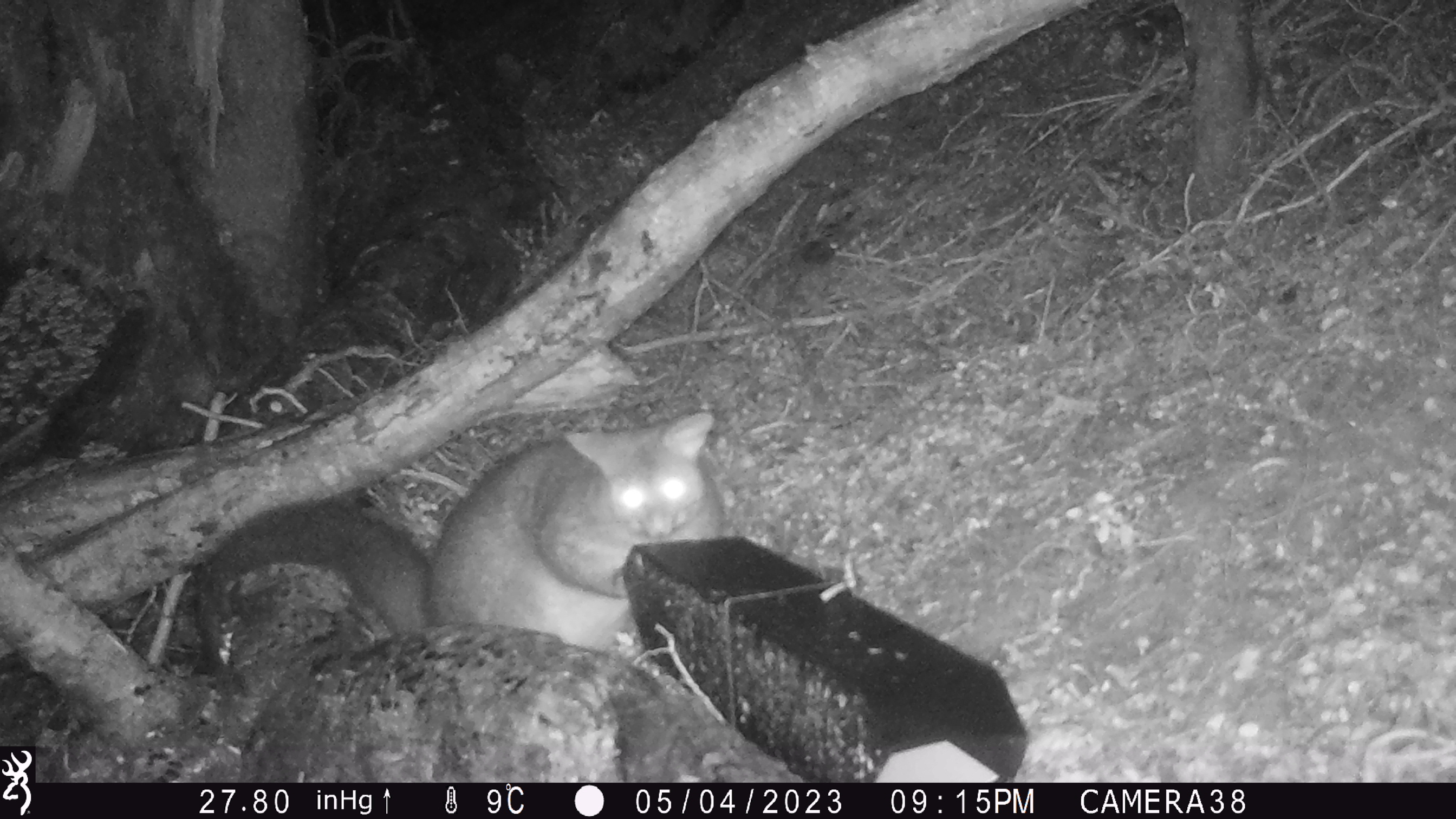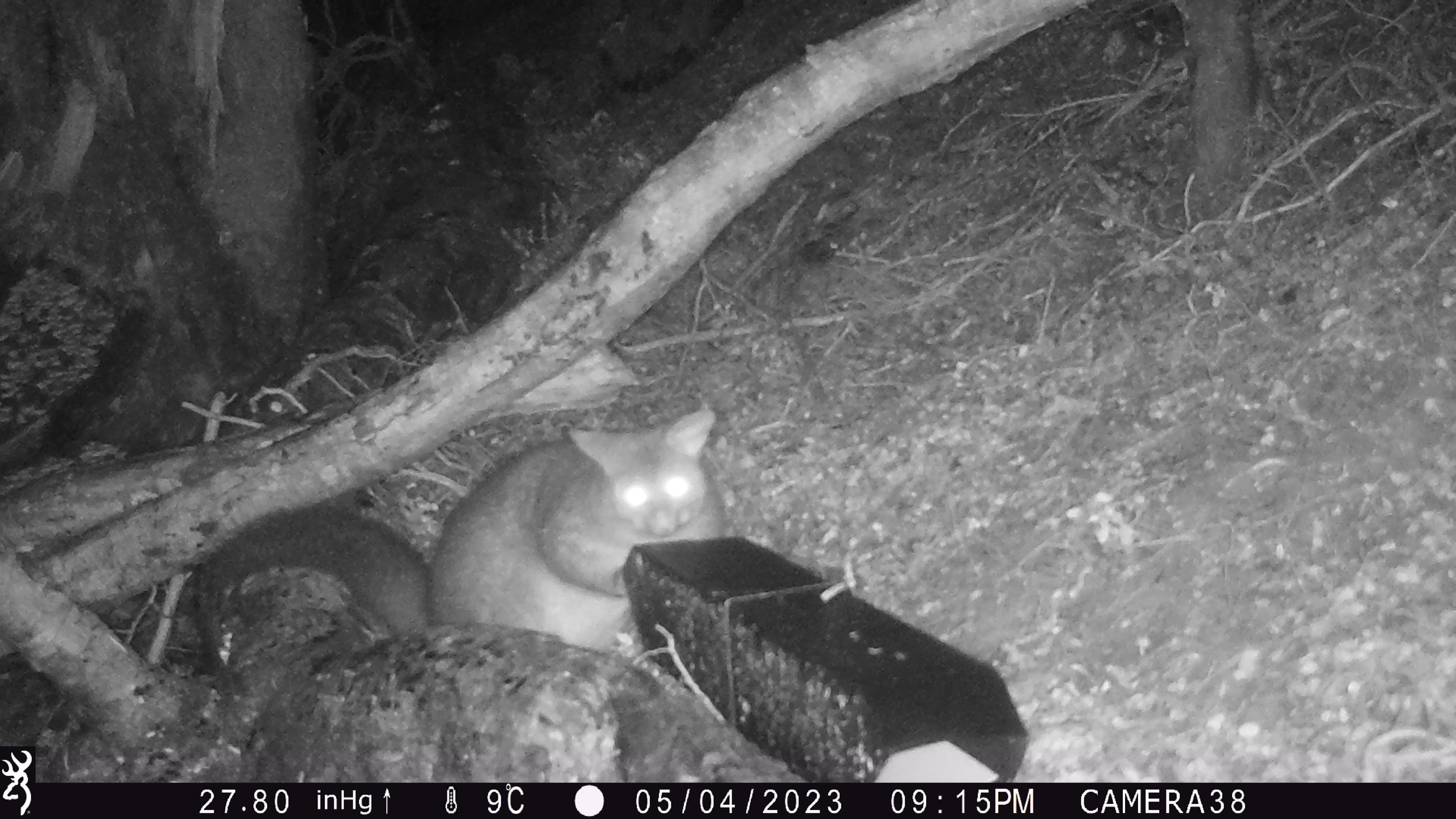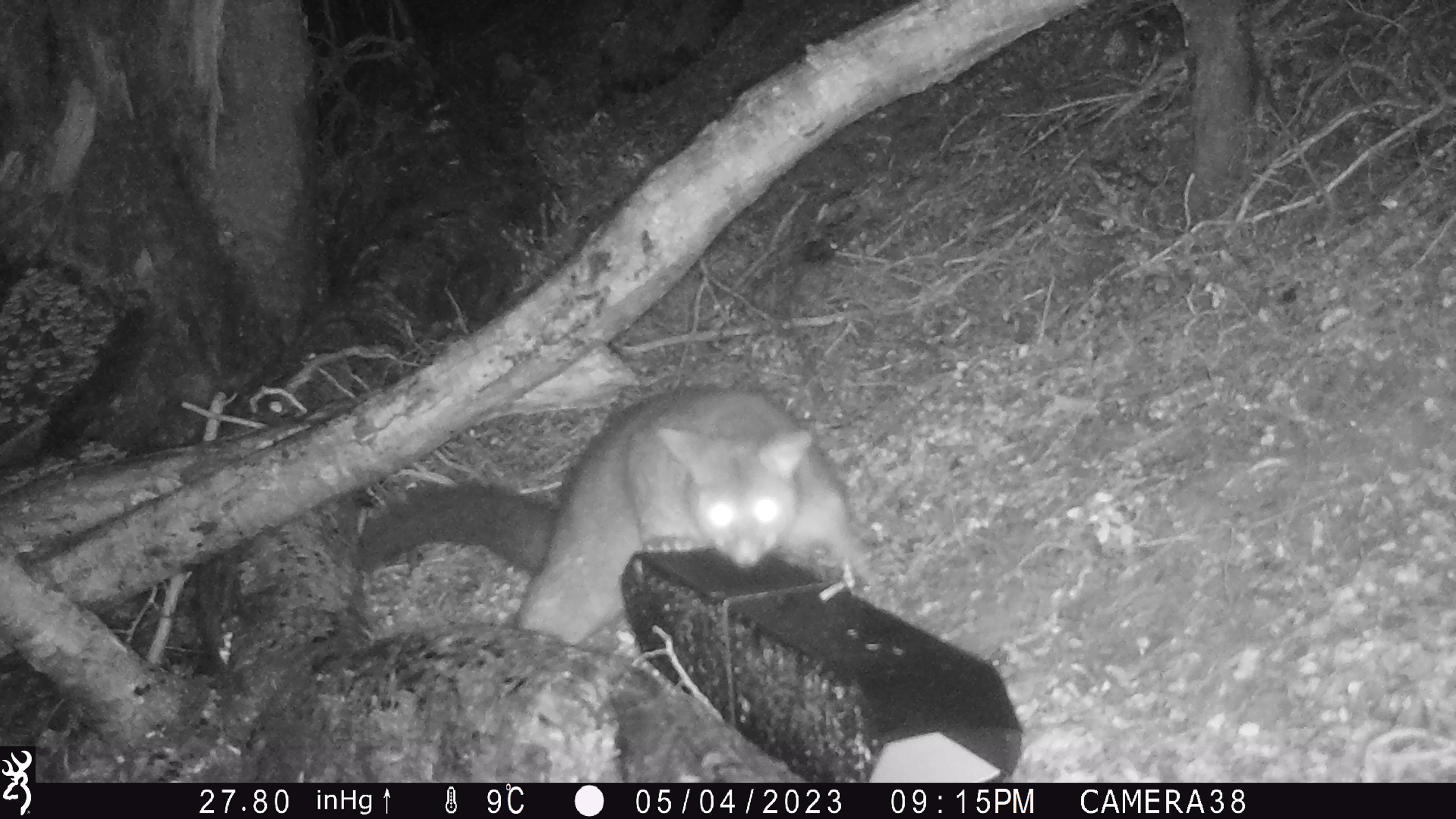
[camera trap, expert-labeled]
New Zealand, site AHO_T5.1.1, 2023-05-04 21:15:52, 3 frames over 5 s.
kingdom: Animalia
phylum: Chordata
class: Mammalia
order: Carnivora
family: Mustelidae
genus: Mustela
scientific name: Mustela erminea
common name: stoat